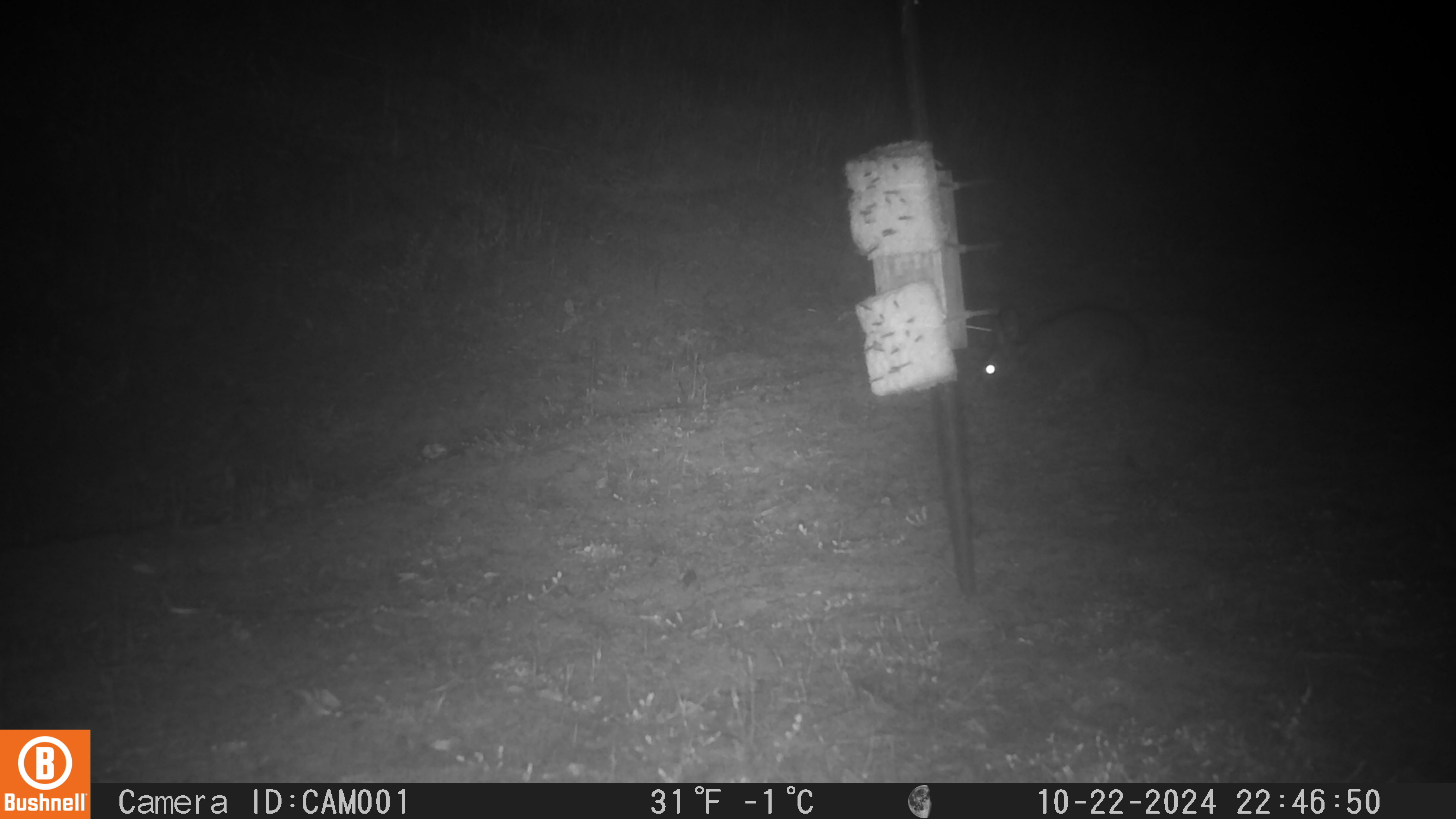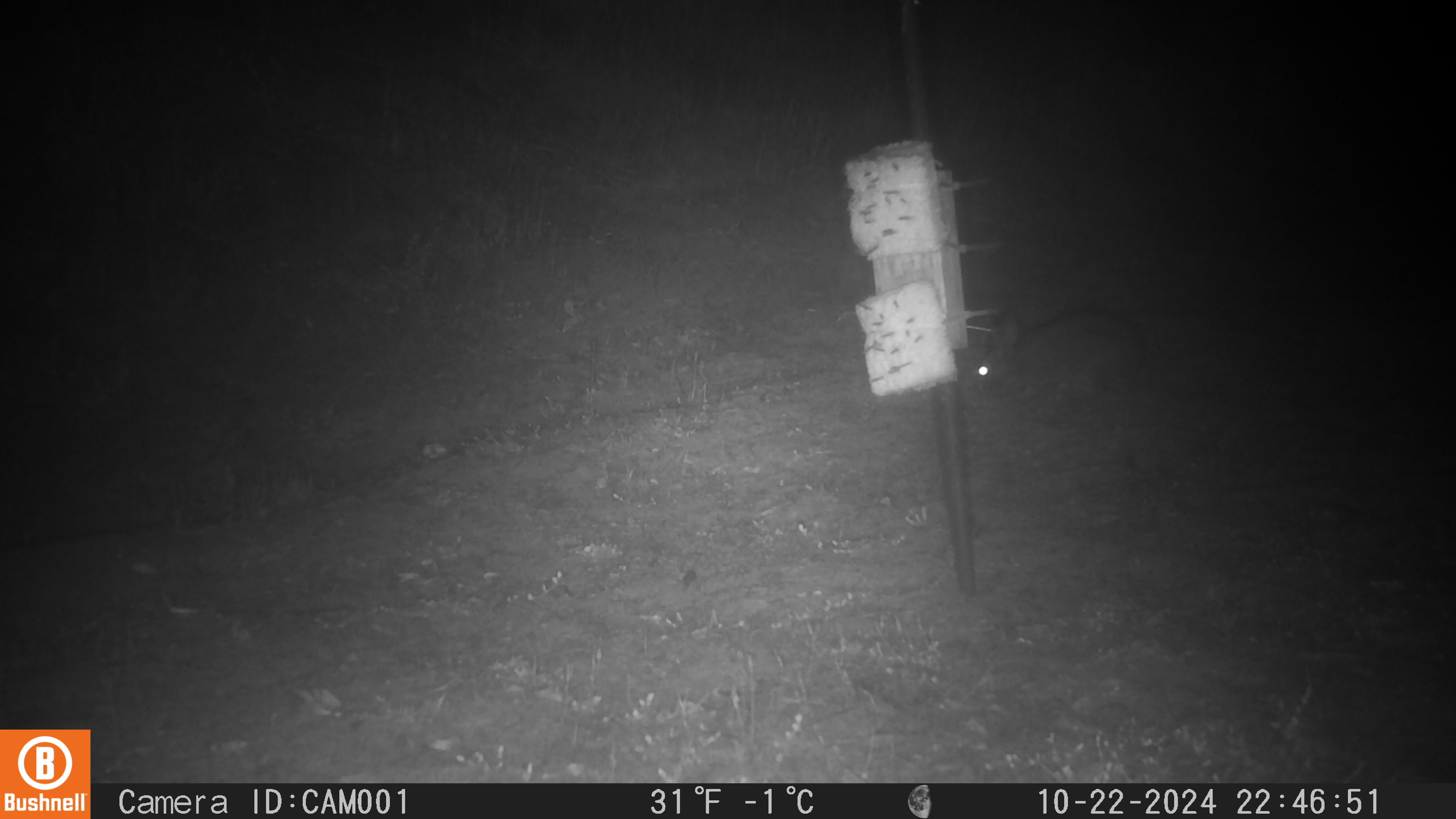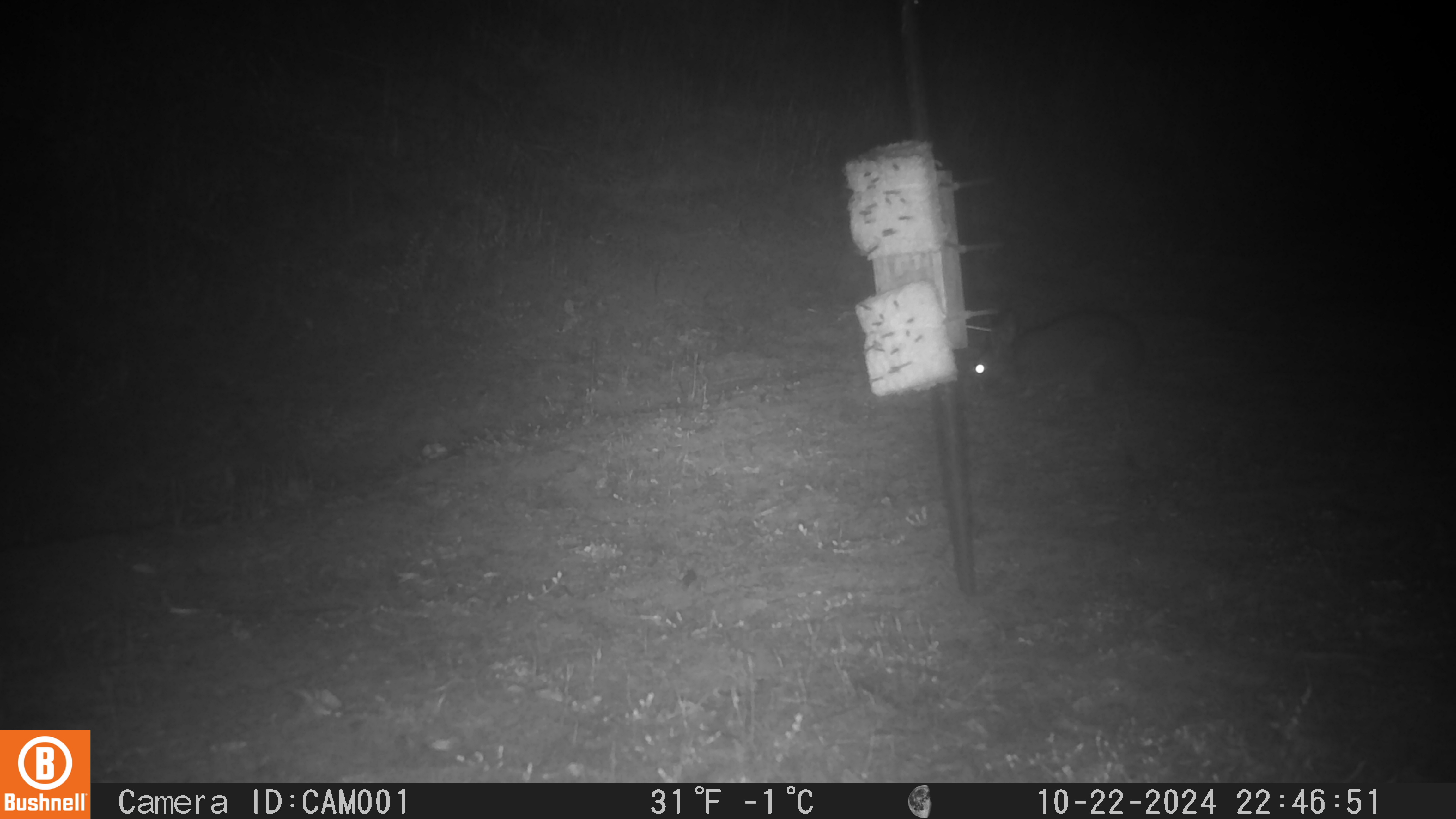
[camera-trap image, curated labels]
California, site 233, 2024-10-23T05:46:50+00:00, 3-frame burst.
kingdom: Animalia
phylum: Chordata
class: Mammalia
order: Lagomorpha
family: Leporidae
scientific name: Leporidae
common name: rabbit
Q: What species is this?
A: Rabbit (Leporidae).